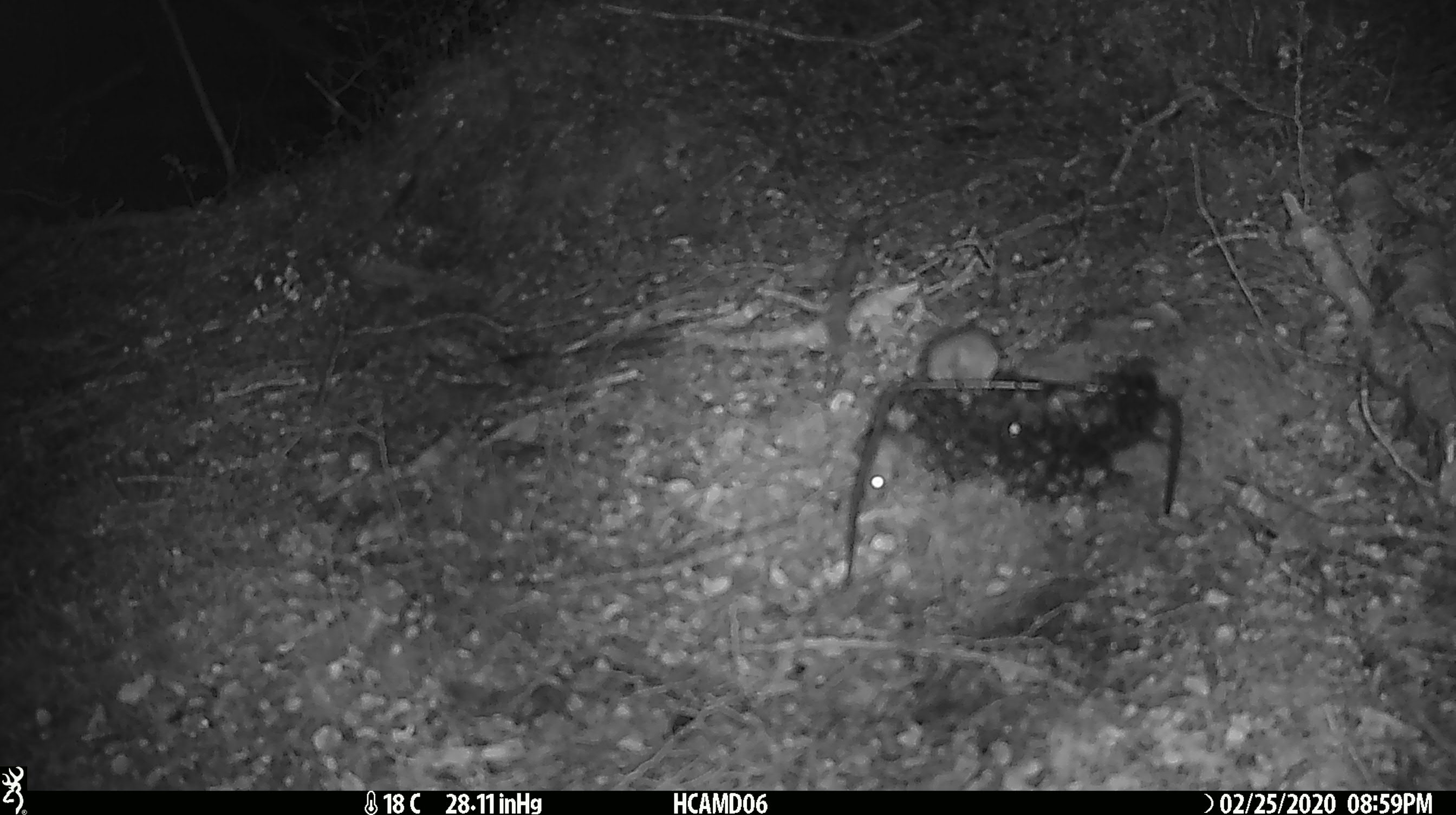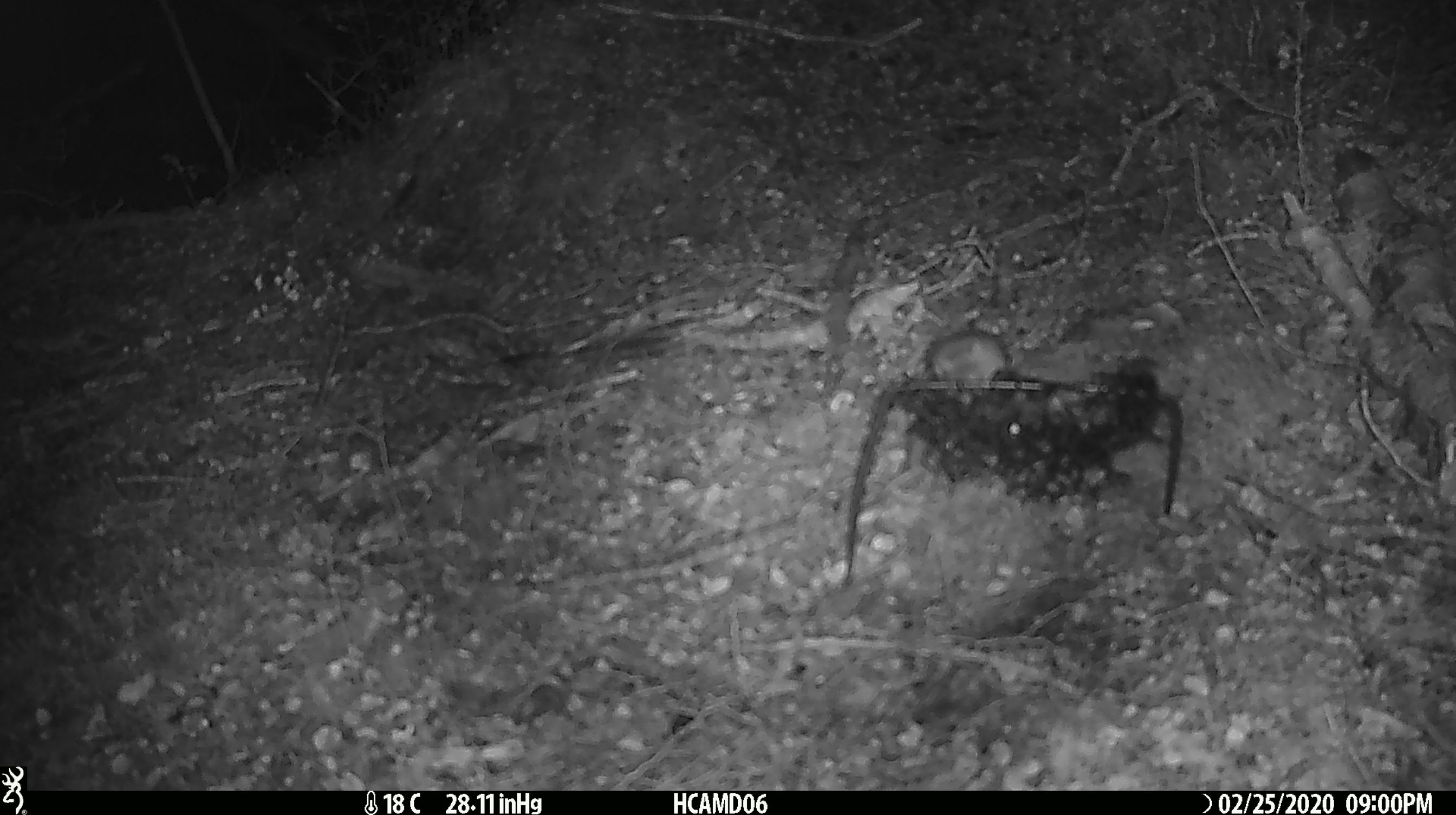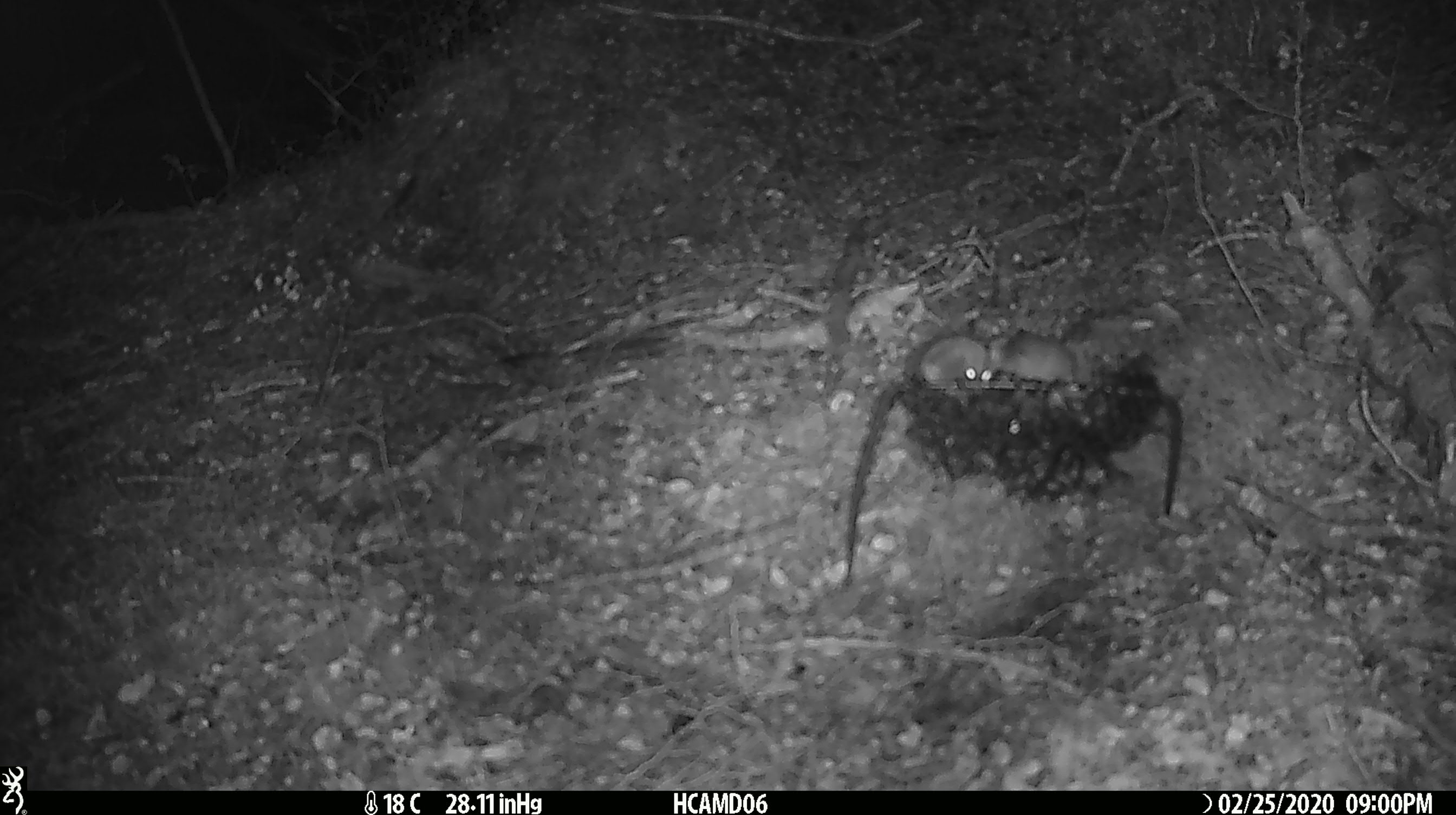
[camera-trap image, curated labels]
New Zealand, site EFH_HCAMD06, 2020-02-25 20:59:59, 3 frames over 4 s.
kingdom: Animalia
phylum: Chordata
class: Mammalia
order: Rodentia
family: Muridae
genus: Mus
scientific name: Mus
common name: mouse